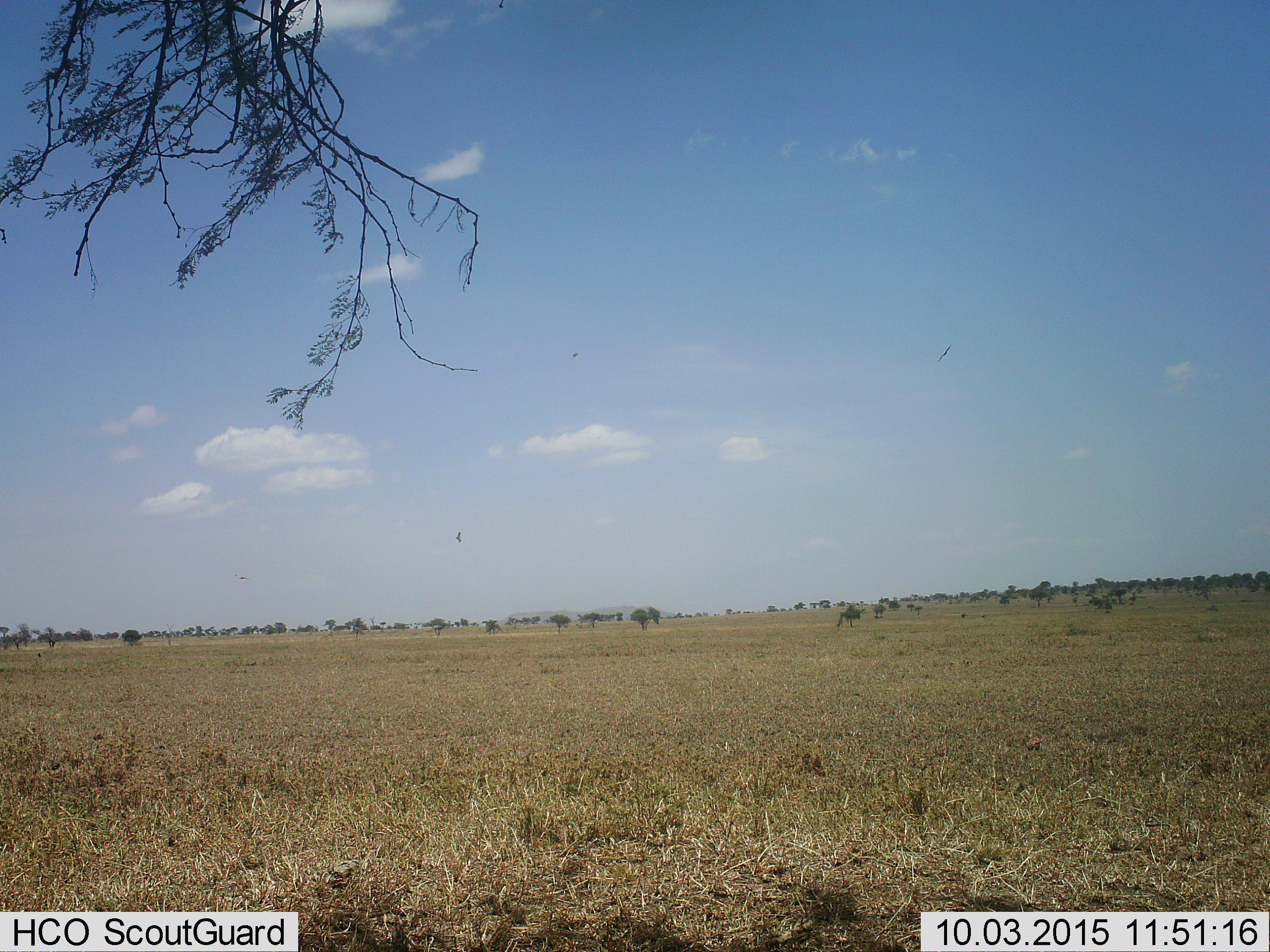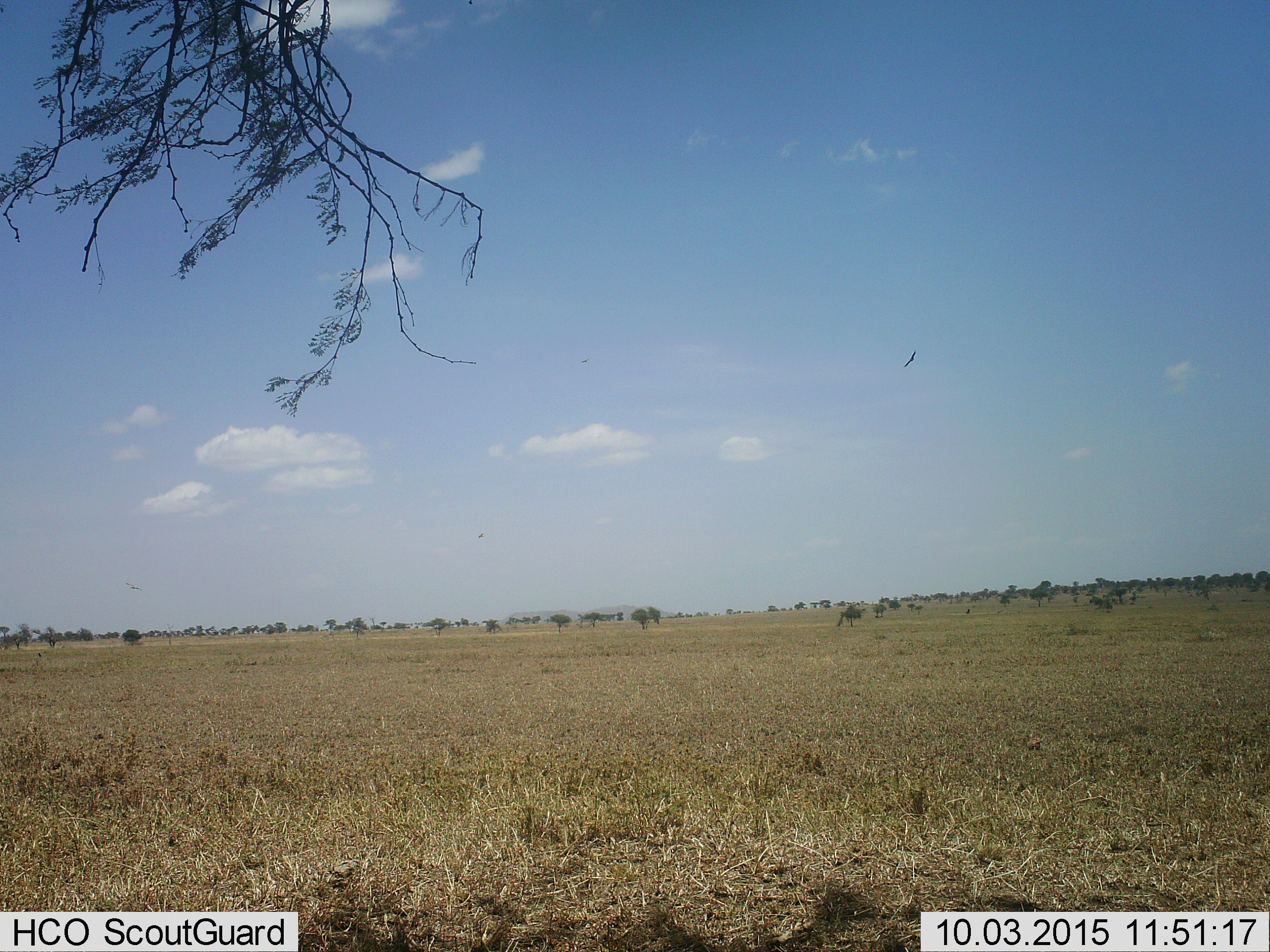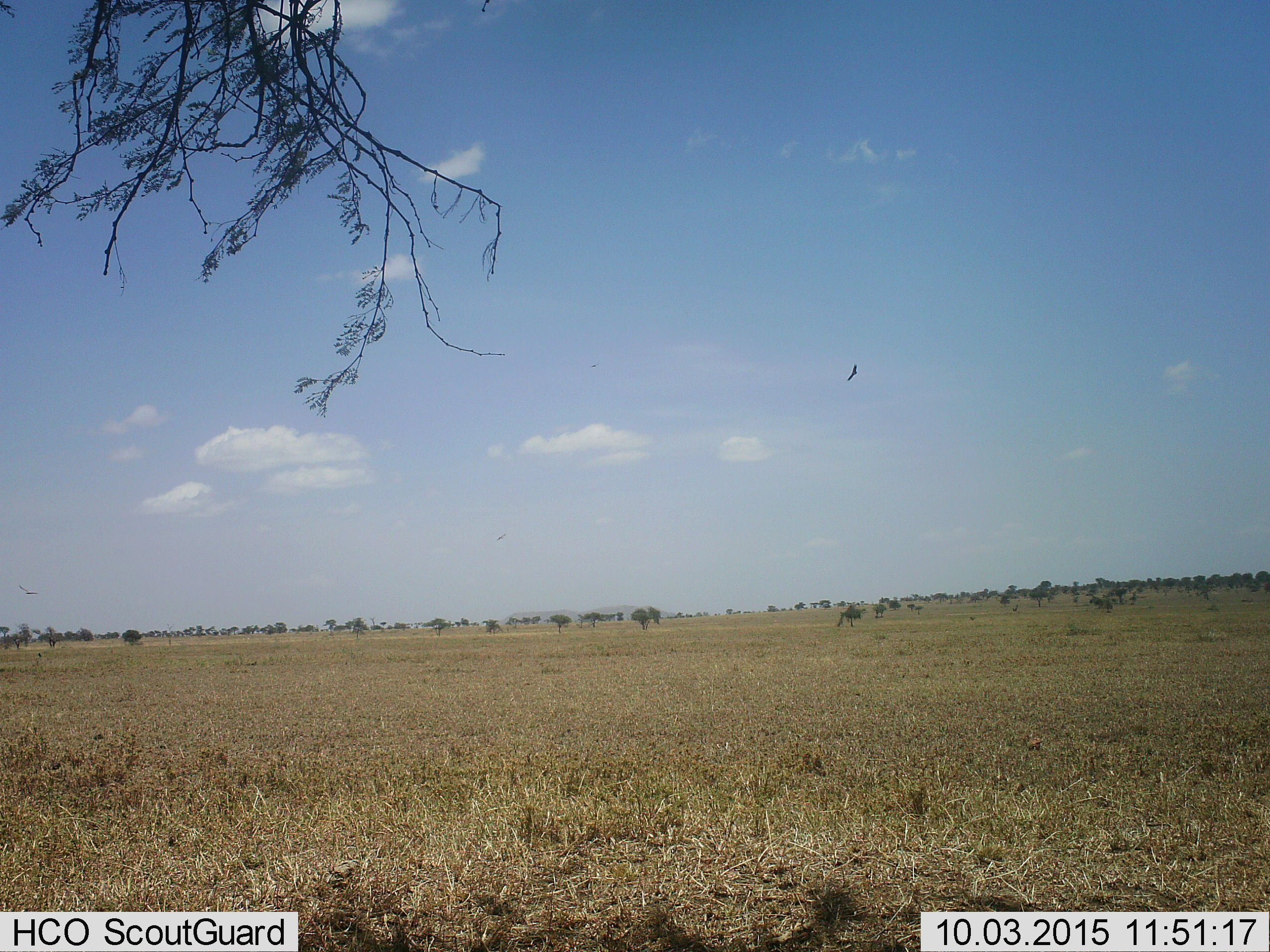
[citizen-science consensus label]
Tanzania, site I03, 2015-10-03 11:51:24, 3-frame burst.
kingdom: Animalia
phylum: Chordata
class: Aves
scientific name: Aves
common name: bird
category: otherbird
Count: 4.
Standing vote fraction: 0%.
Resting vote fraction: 0%.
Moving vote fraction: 100%.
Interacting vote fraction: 0%.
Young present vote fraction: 0%.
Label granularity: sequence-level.